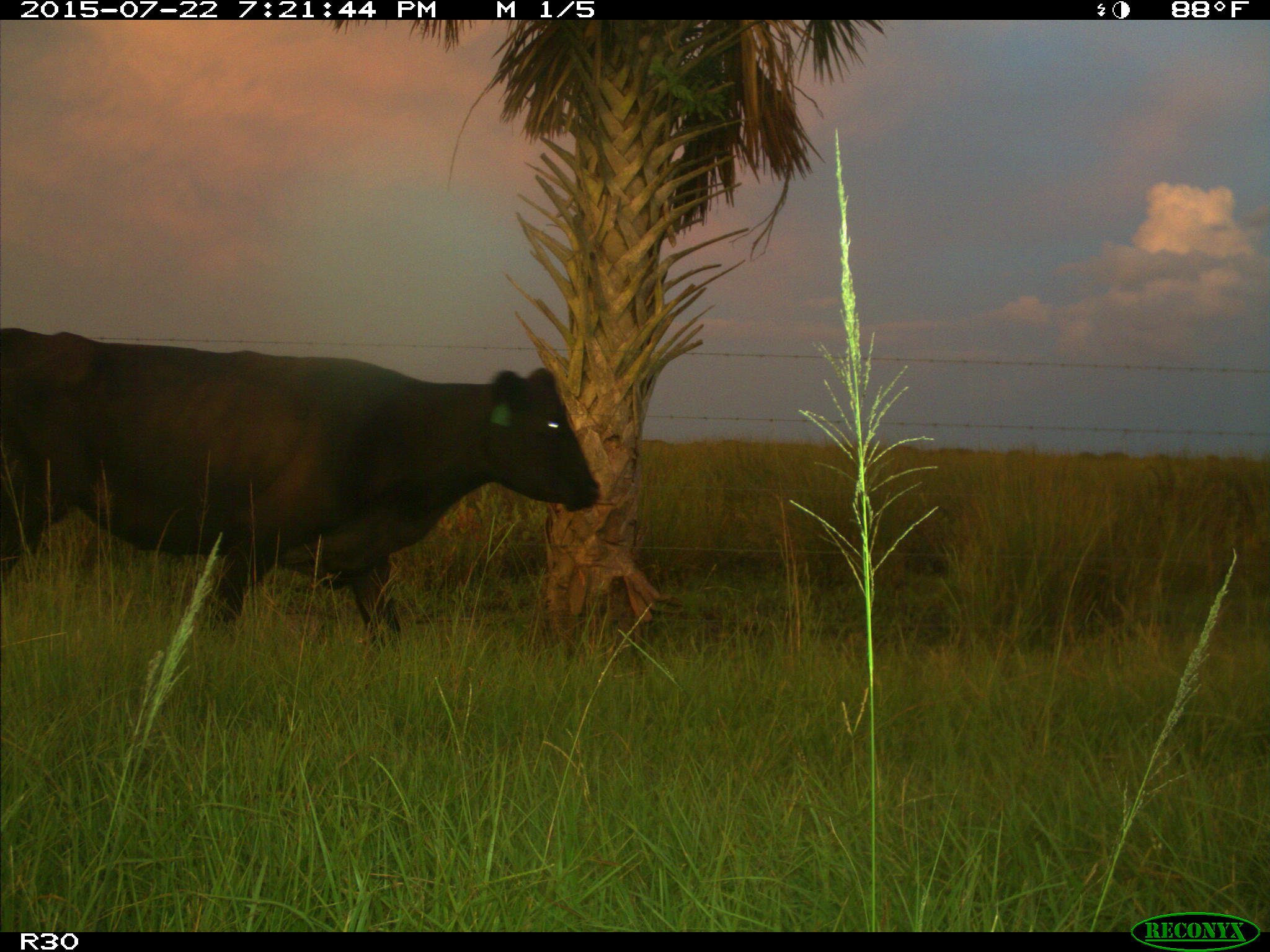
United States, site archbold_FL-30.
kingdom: Animalia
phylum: Chordata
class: Mammalia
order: Artiodactyla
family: Bovidae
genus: Bos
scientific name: Bos taurus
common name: domestic cow